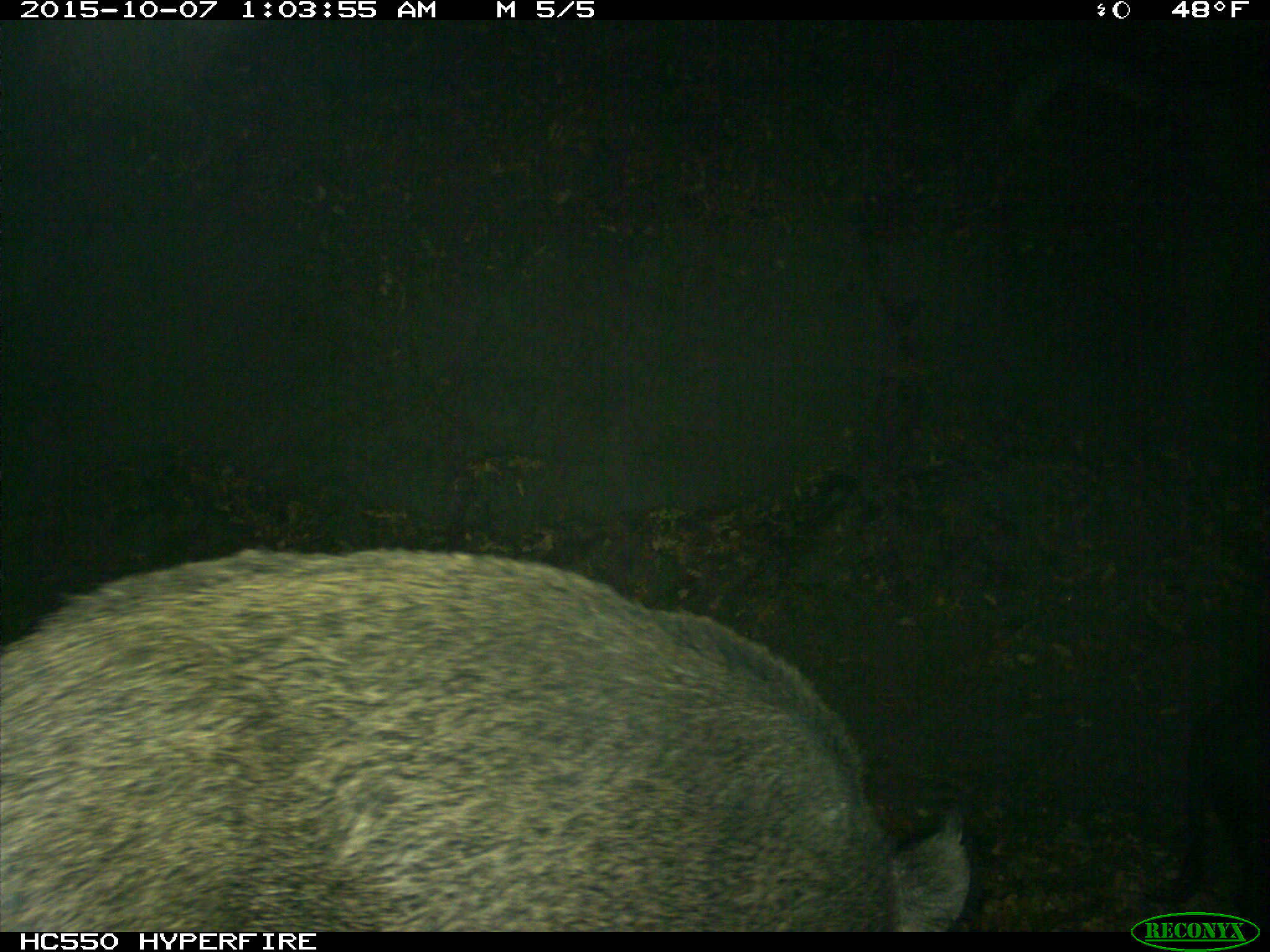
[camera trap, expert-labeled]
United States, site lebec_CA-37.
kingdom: Animalia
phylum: Chordata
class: Mammalia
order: Artiodactyla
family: Suidae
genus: Sus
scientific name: Sus scrofa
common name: wild boar